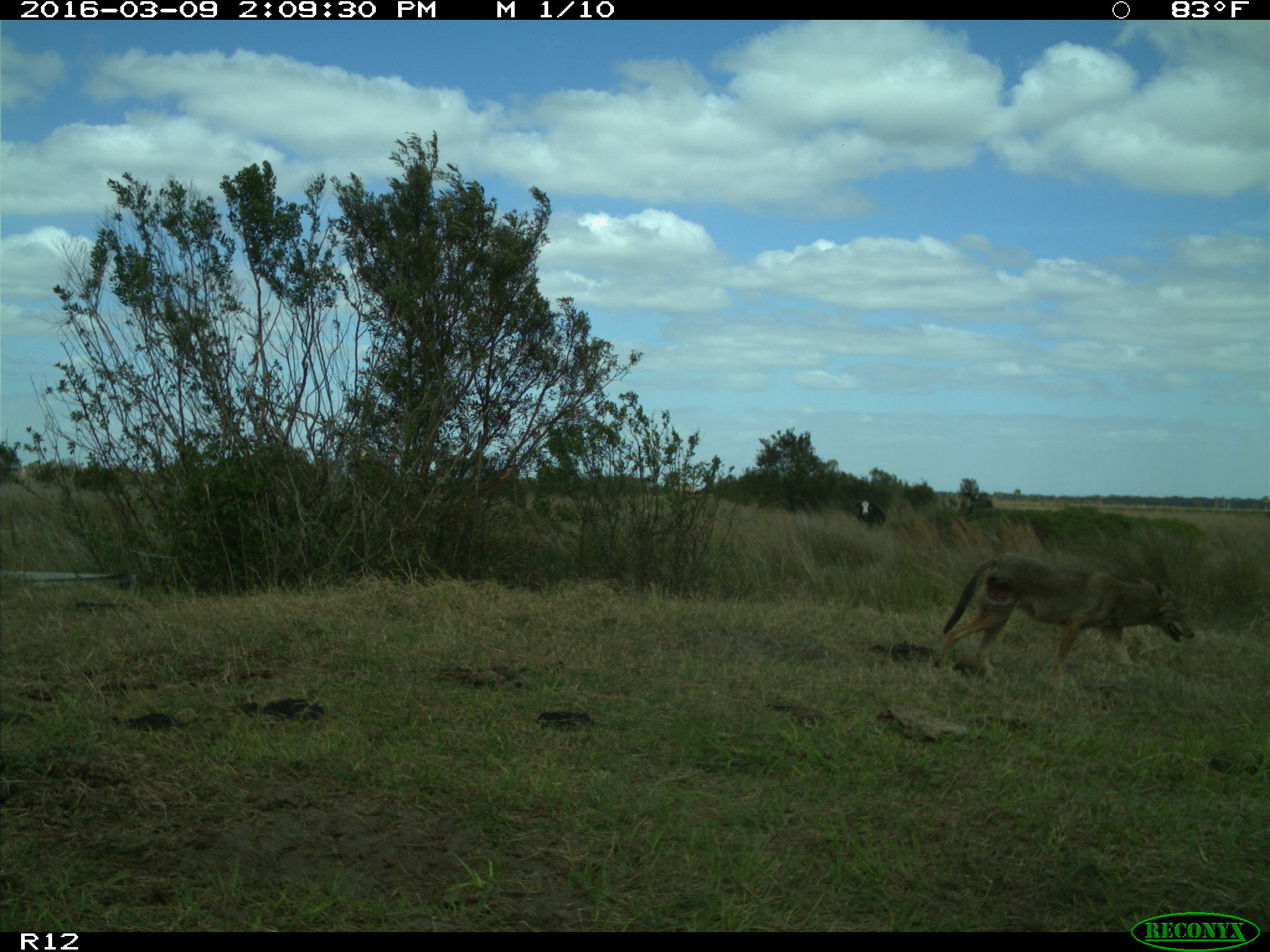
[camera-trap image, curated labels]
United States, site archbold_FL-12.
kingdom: Animalia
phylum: Chordata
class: Mammalia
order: Carnivora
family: Canidae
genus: Canis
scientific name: Canis latrans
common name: coyote